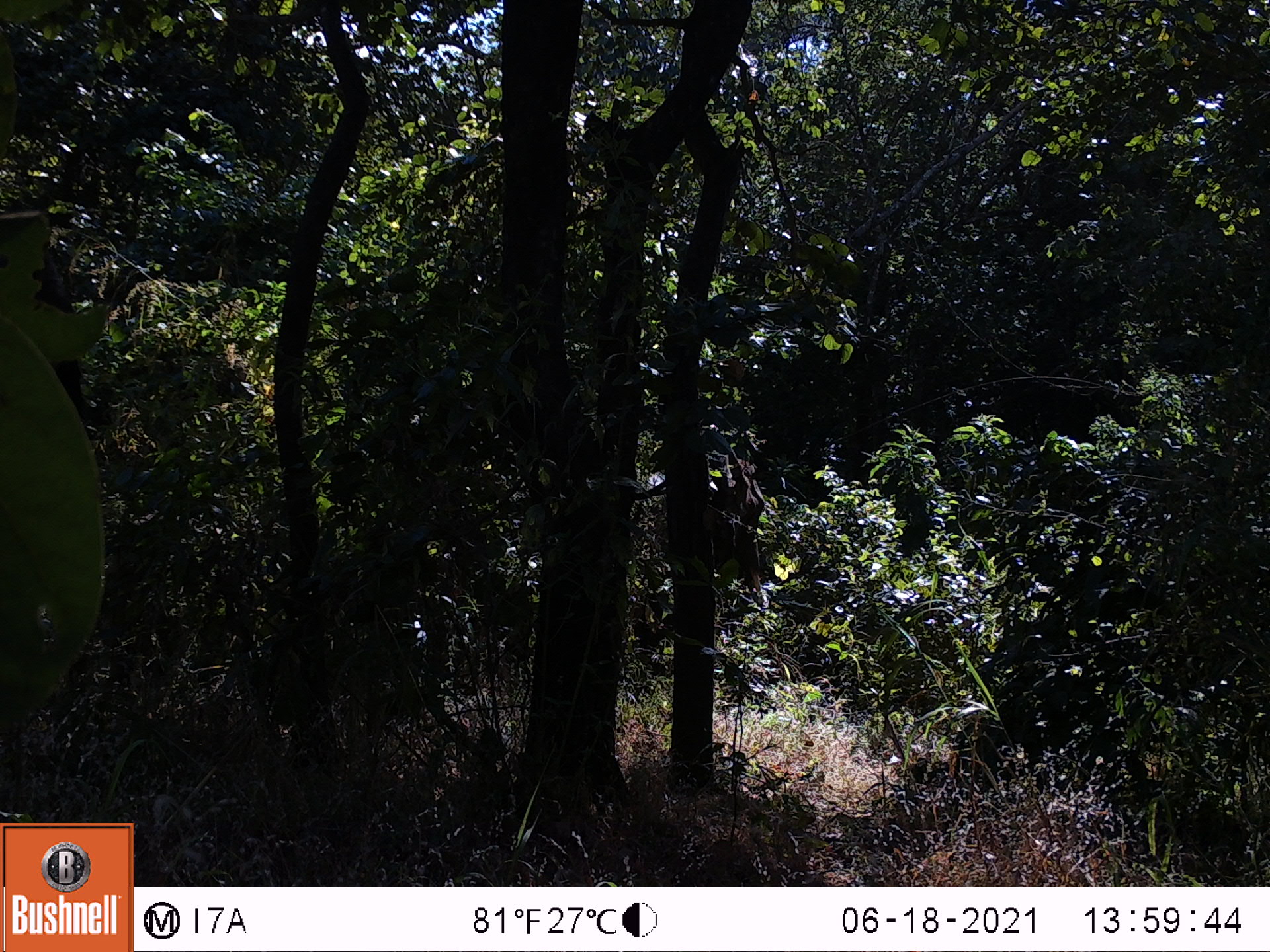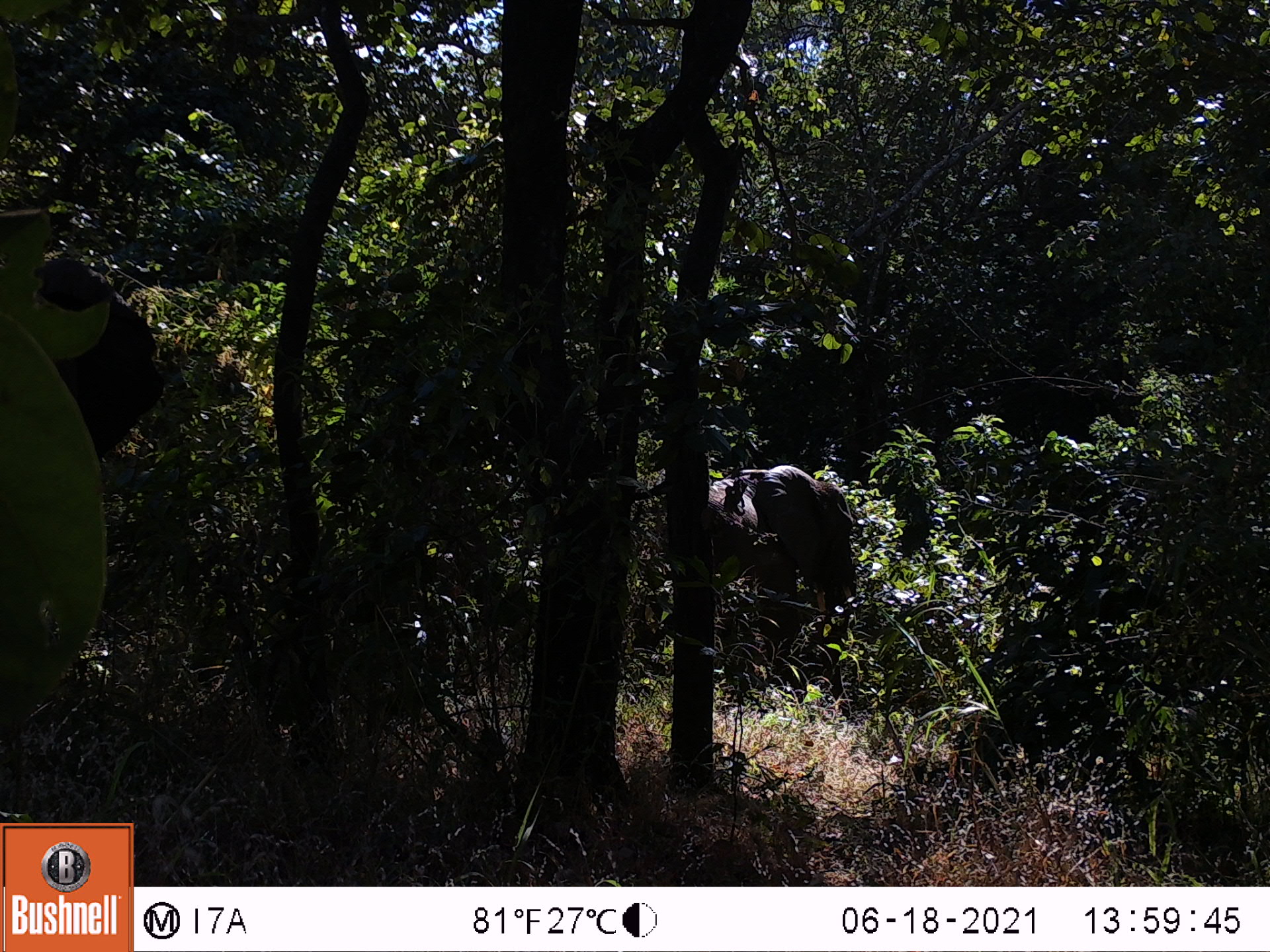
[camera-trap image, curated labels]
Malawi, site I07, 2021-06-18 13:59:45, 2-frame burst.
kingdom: Animalia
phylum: Chordata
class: Mammalia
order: Proboscidea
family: Elephantidae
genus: Loxodonta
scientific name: Loxodonta africana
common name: african savanna elephant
African savanna elephant (Loxodonta africana), count 1.